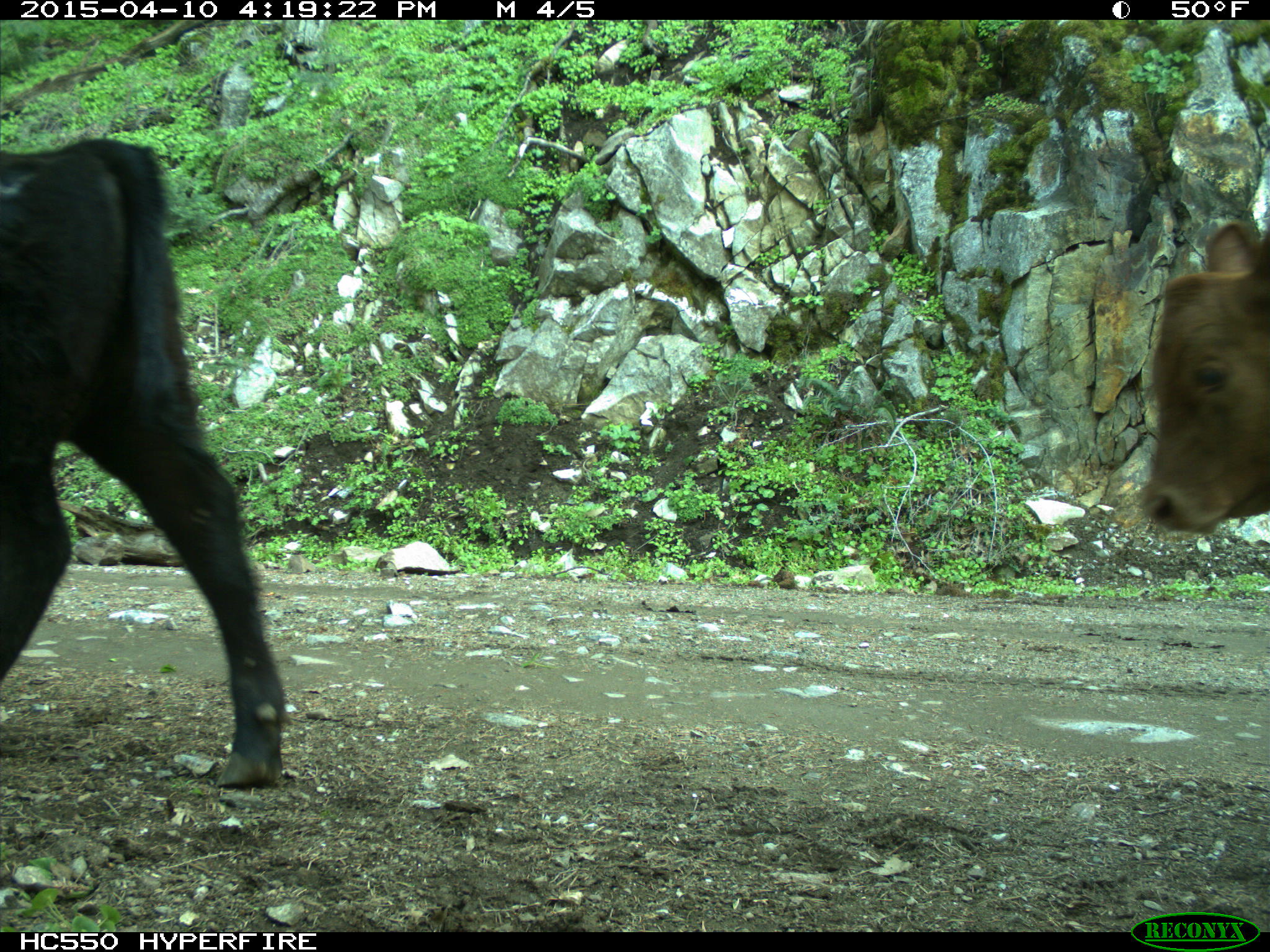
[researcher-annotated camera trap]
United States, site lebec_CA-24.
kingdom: Animalia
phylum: Chordata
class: Mammalia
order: Artiodactyla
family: Bovidae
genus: Bos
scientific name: Bos taurus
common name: domestic cow